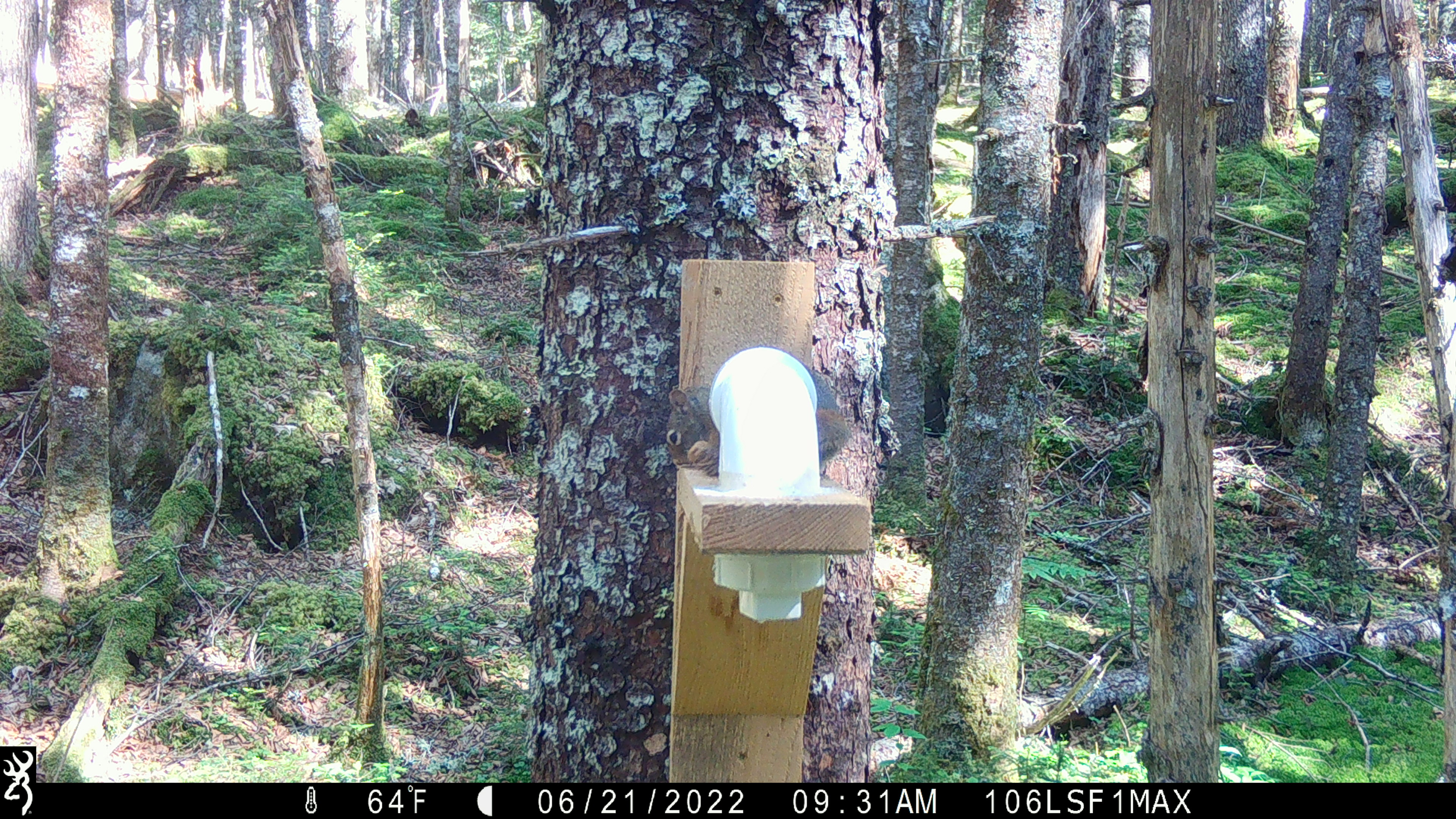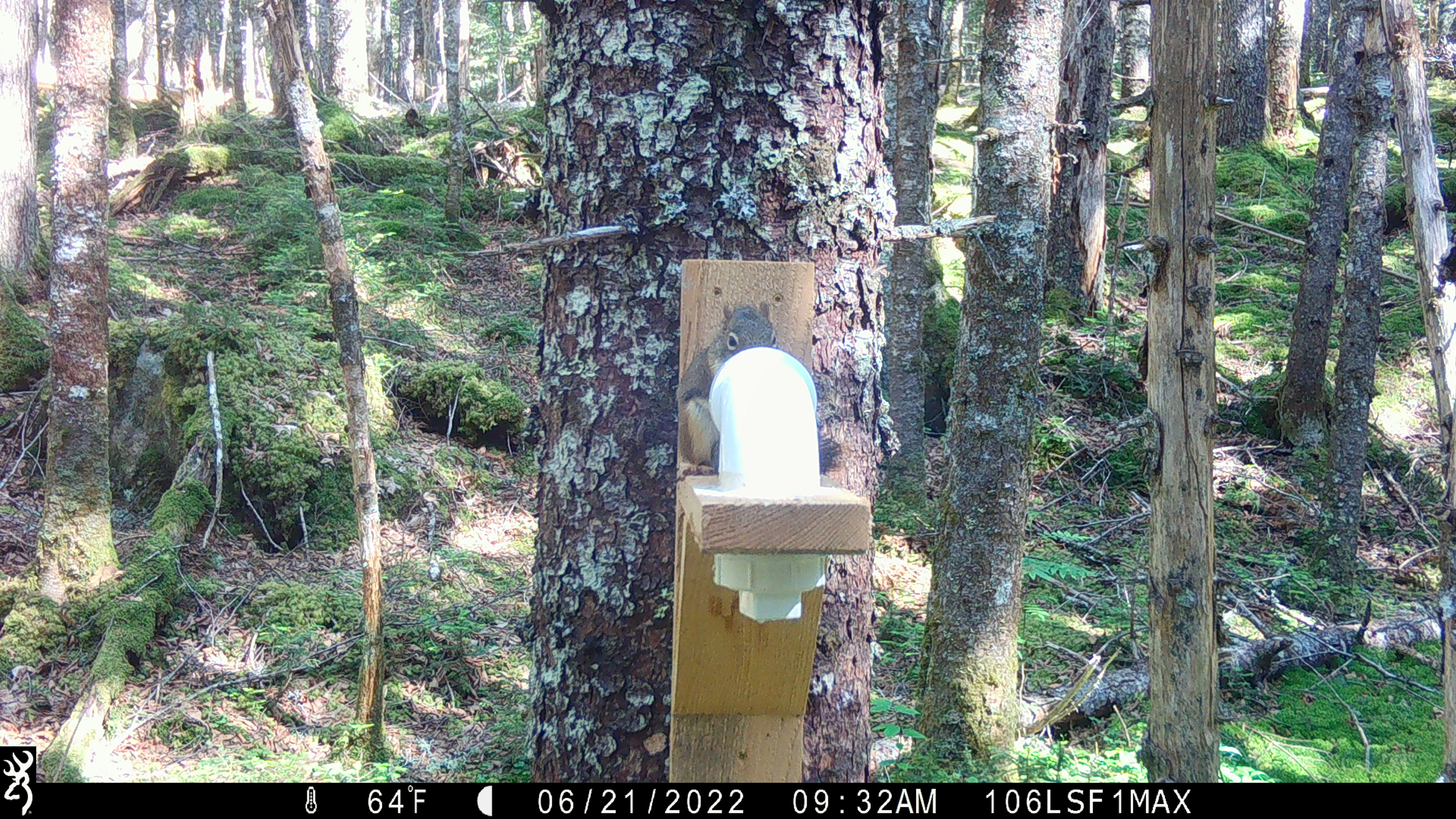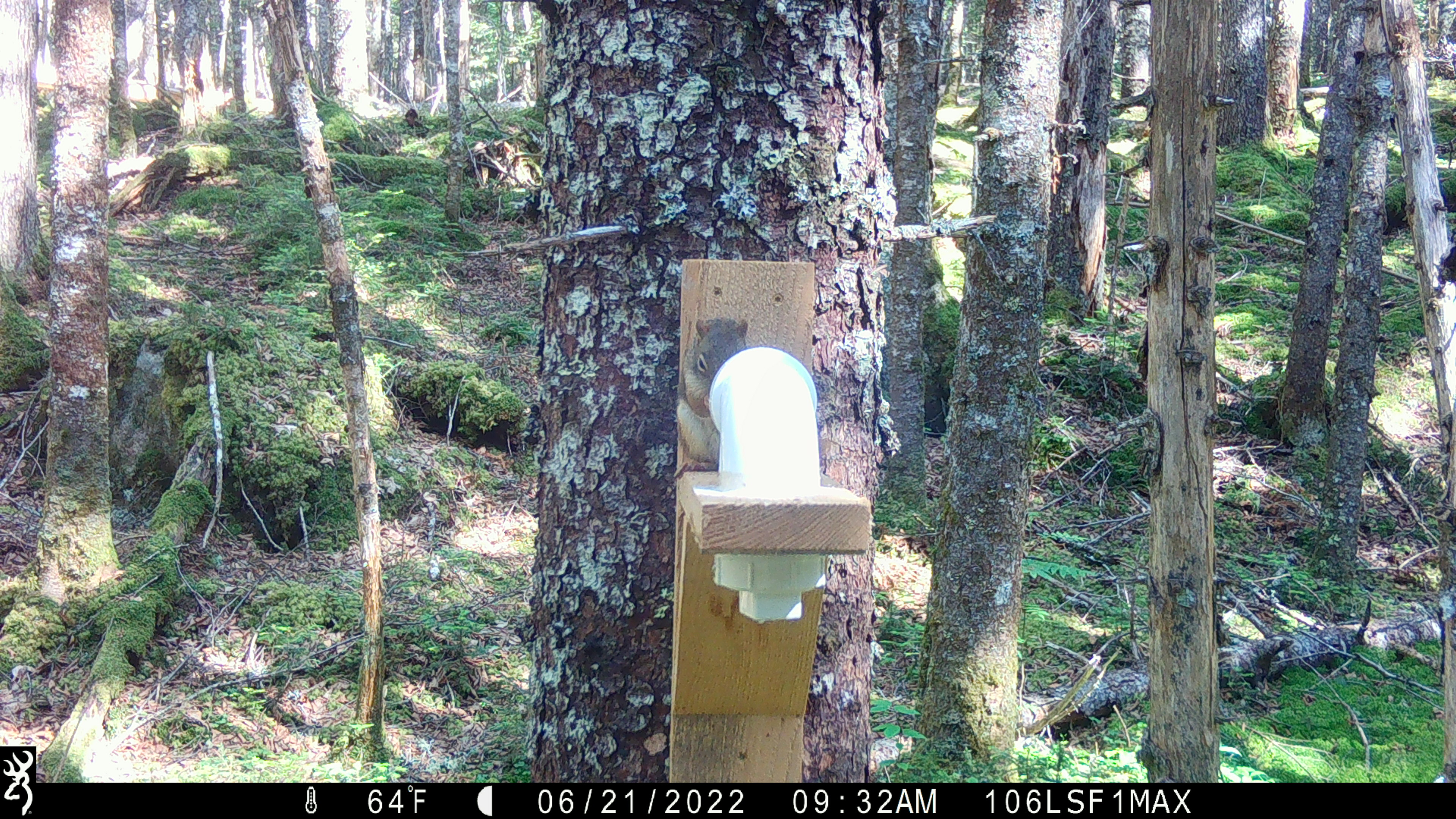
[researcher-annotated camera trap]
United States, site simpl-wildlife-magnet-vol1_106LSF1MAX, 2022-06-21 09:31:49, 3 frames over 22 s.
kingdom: Animalia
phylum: Chordata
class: Mammalia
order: Rodentia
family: Sciuridae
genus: Tamiasciurus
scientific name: Tamiasciurus hudsonicus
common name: red squirrel